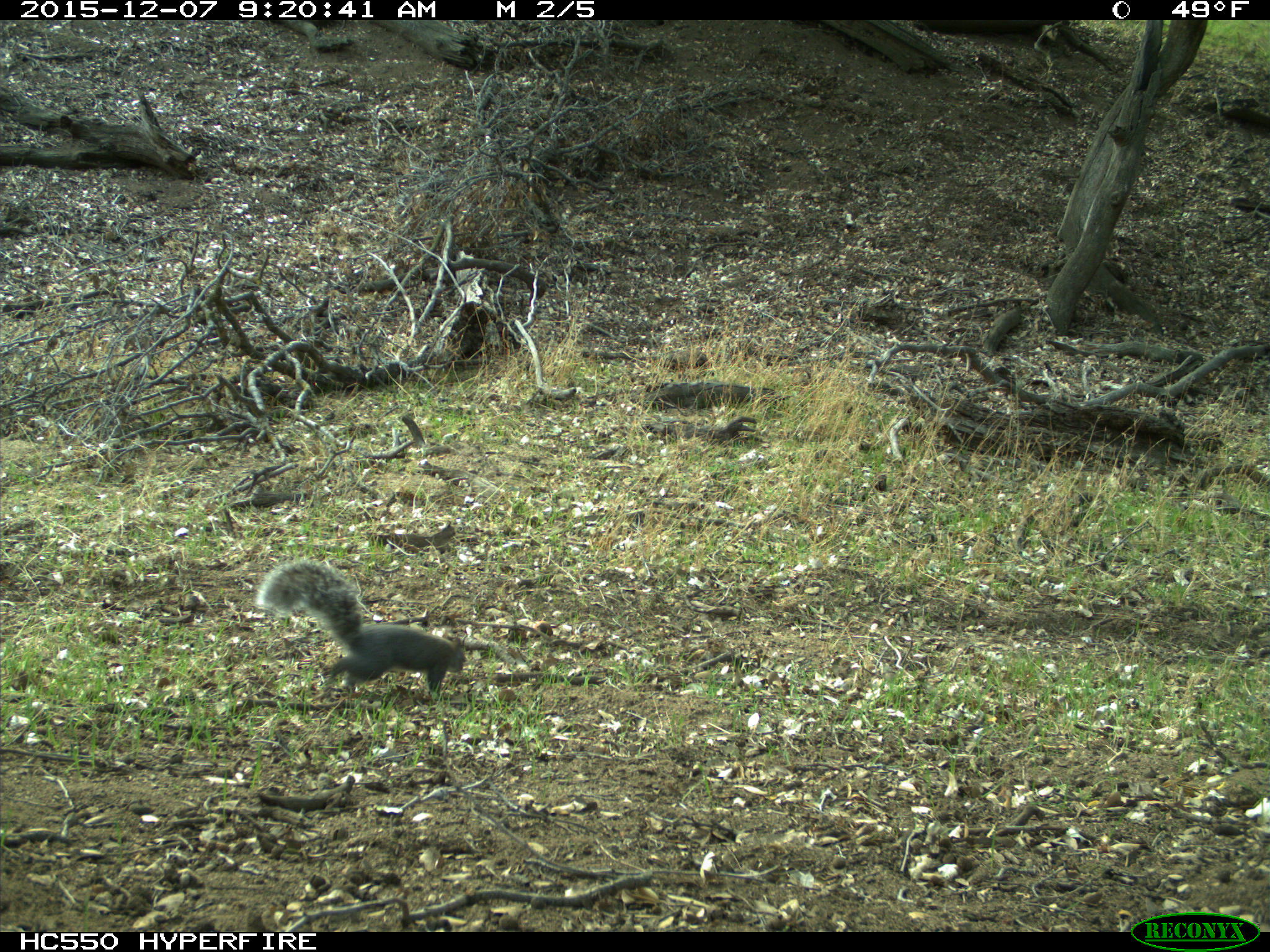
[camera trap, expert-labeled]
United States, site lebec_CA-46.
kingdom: Animalia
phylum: Chordata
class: Mammalia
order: Rodentia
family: Sciuridae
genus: Sciurus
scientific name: Sciurus carolinensis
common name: eastern gray squirrel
Sciurus carolinensis (eastern gray squirrel).